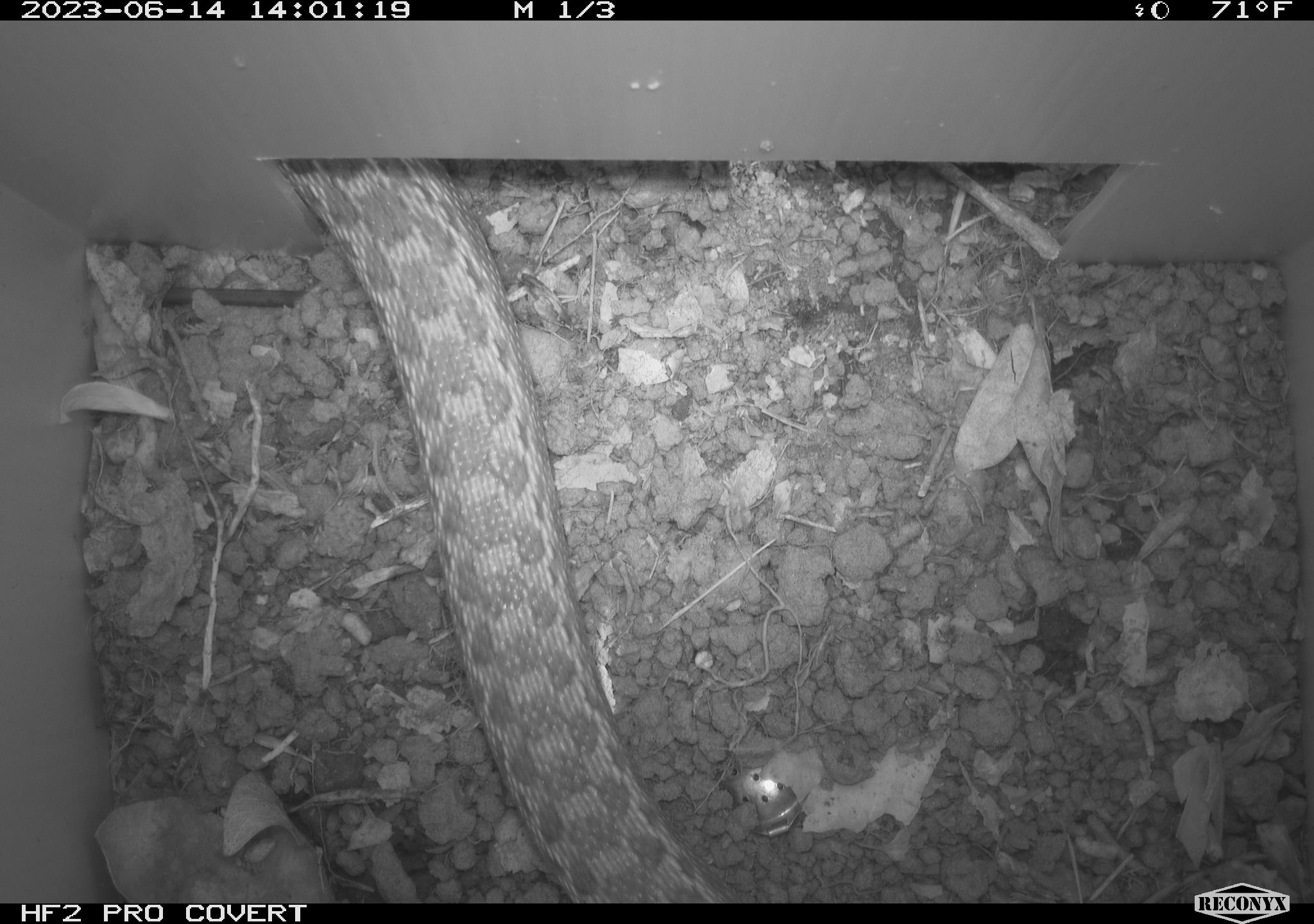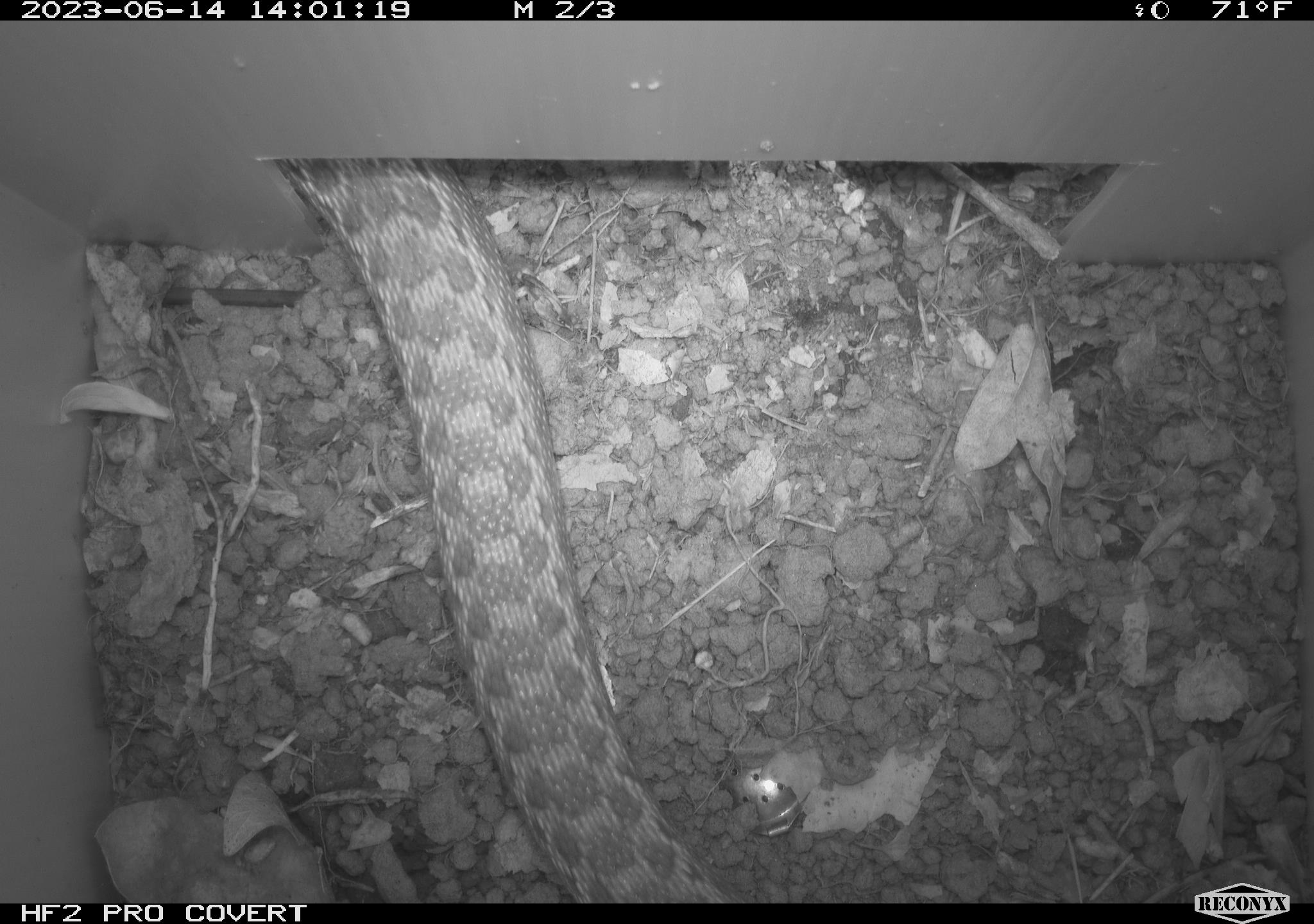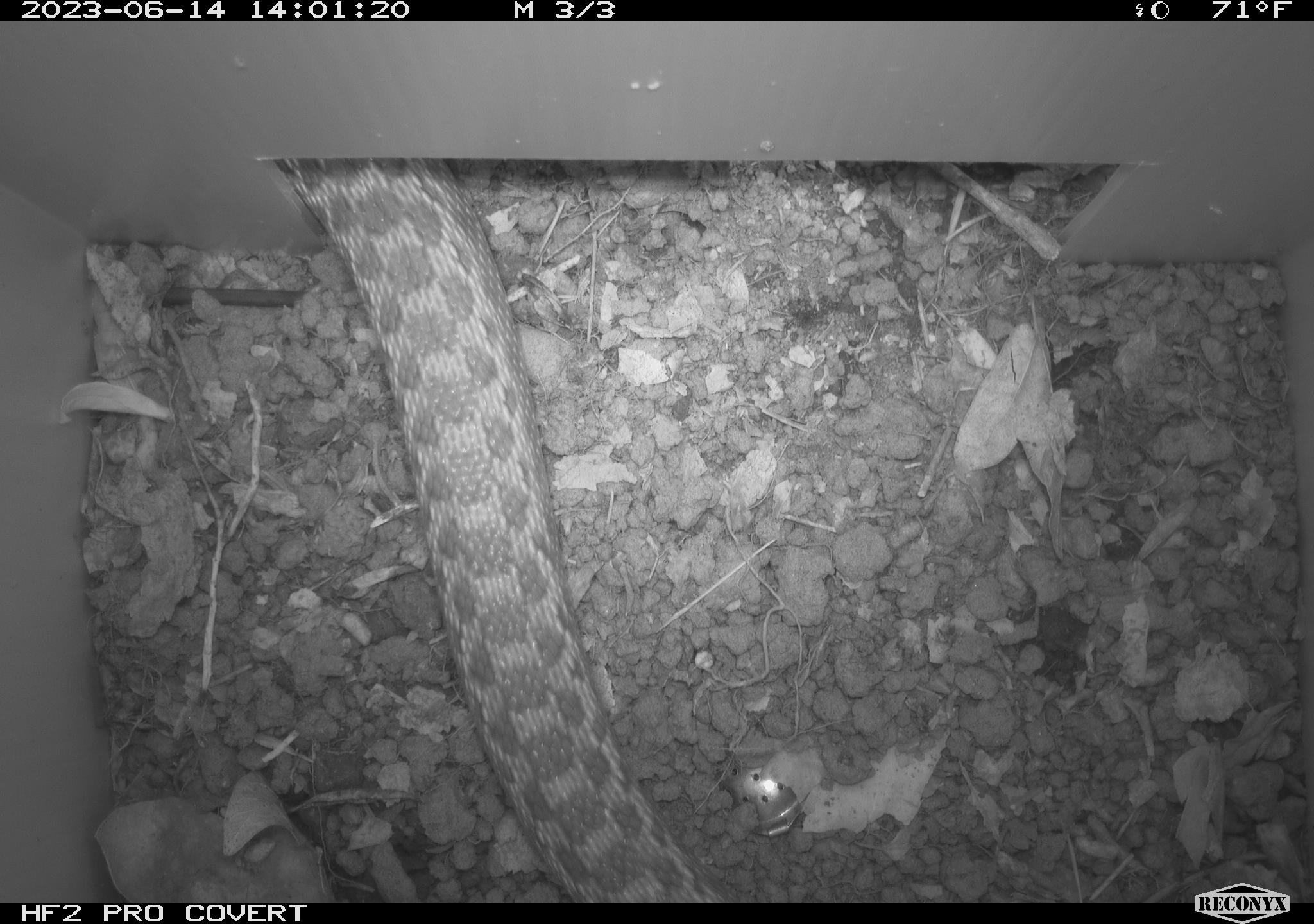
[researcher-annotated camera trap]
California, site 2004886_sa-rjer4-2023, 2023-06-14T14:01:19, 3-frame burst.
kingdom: Animalia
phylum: Chordata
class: Reptilia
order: Squamata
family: Colubridae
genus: Pituophis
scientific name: Pituophis catenifer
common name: gophersnake